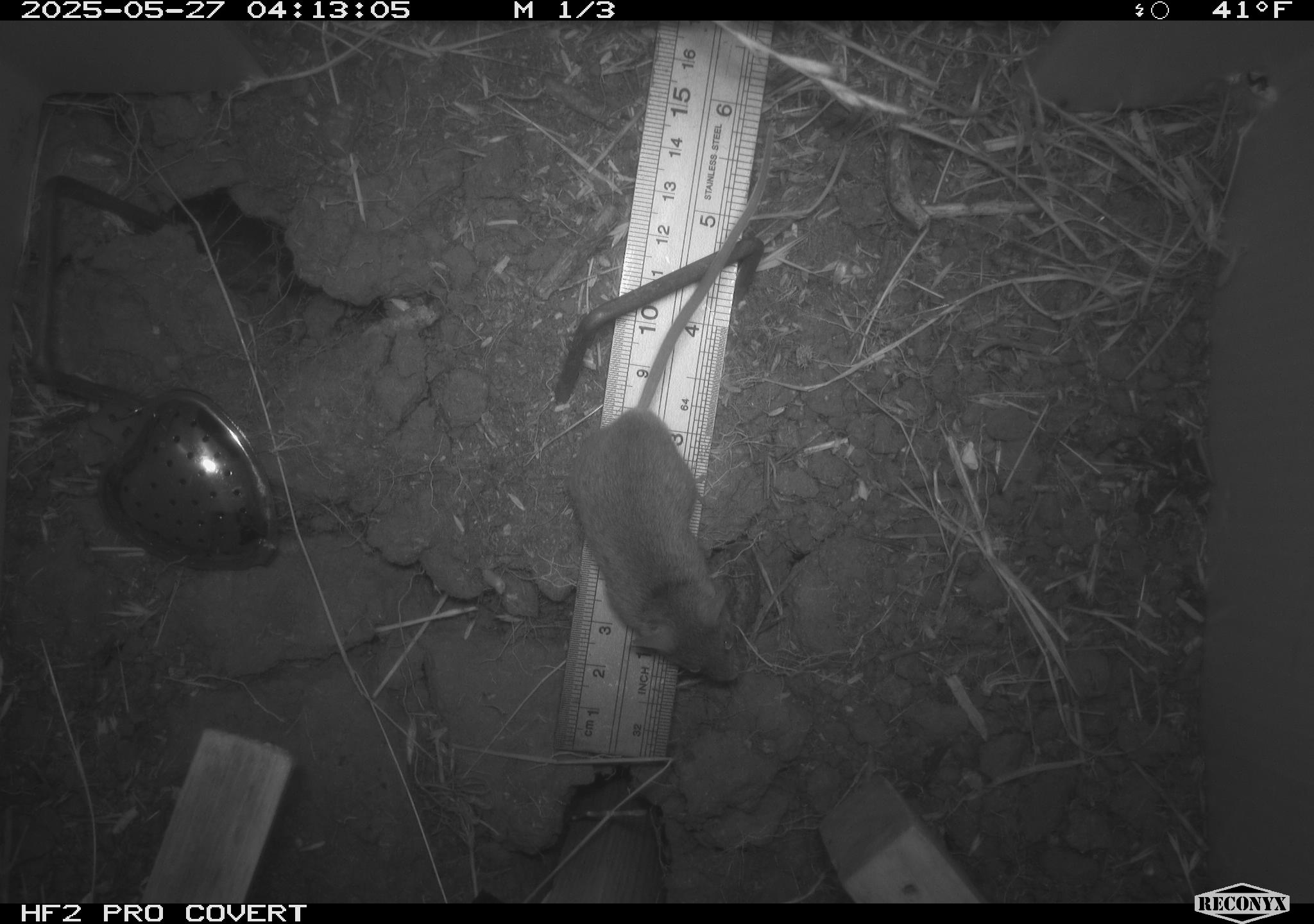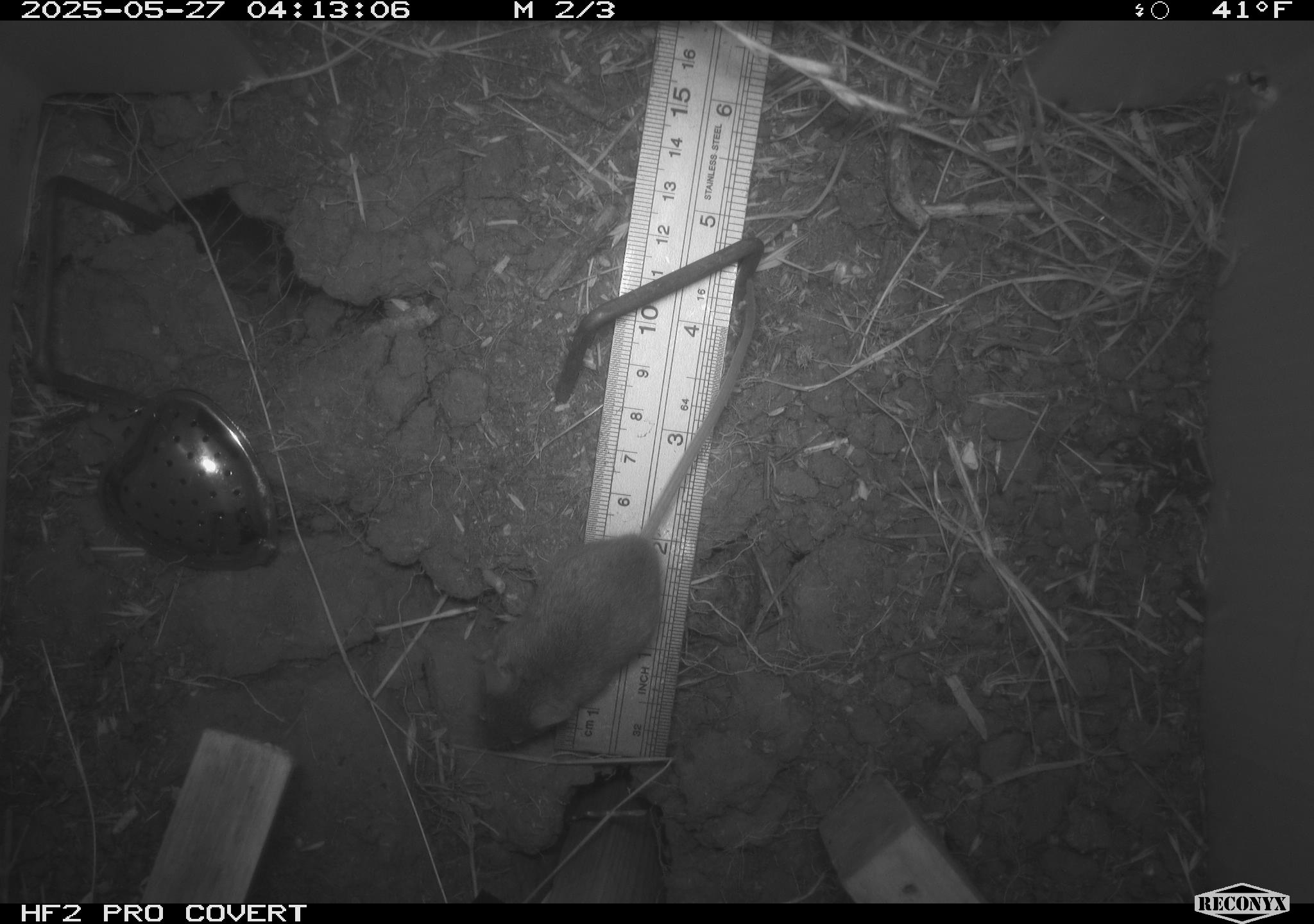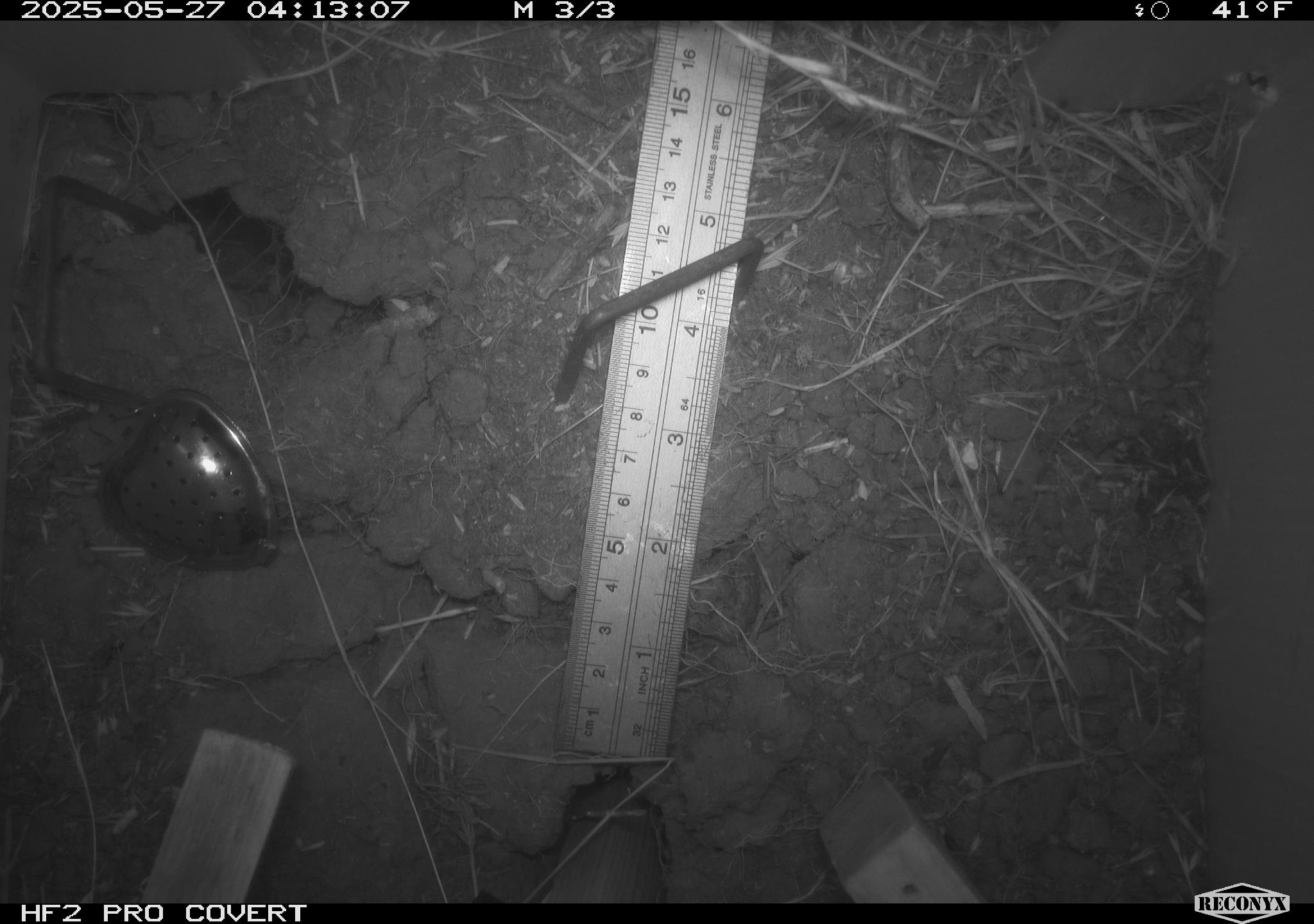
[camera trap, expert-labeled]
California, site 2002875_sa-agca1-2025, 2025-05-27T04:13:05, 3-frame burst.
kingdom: Animalia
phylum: Chordata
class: Mammalia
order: Rodentia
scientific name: Rodentia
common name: mouse species